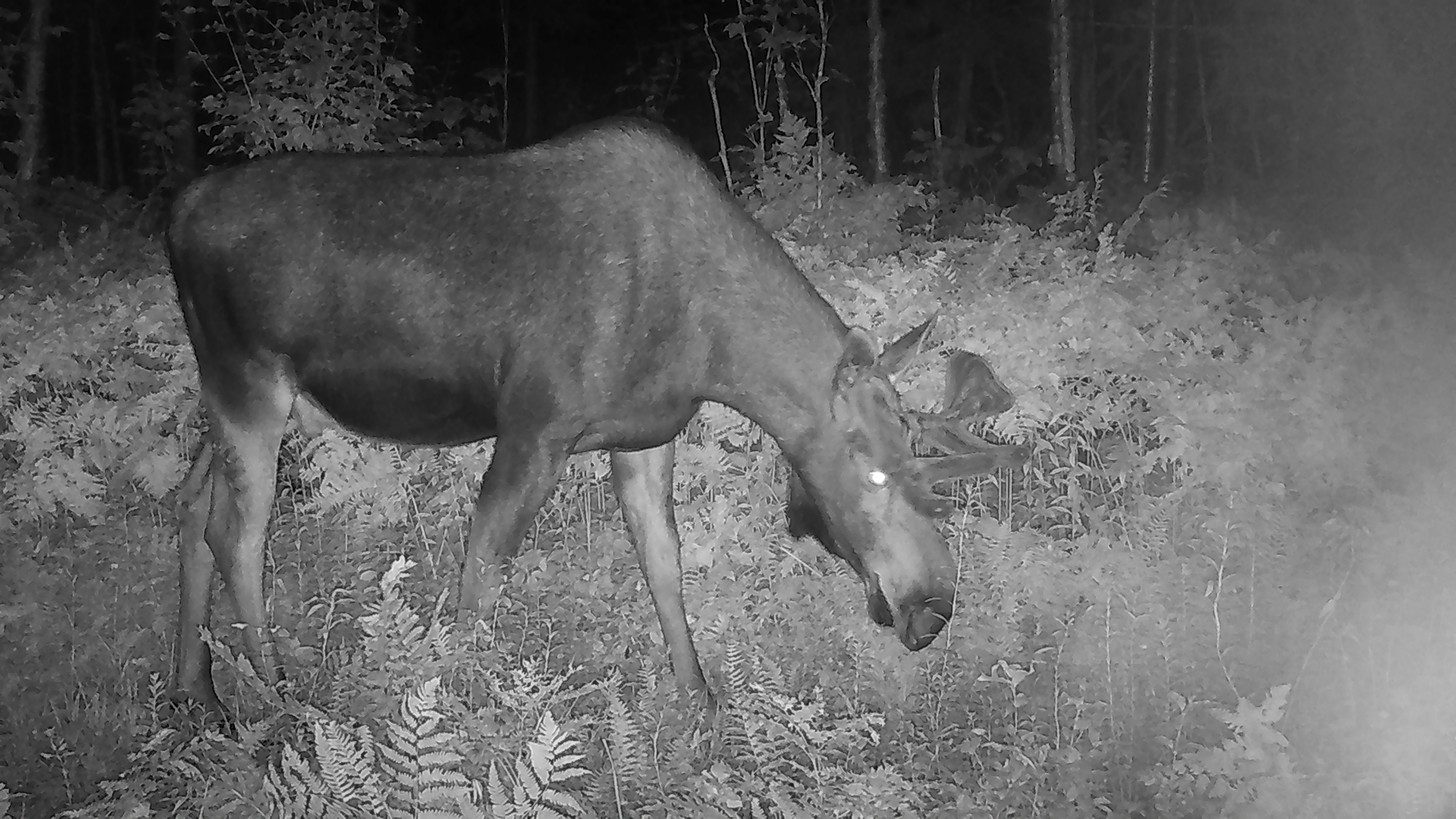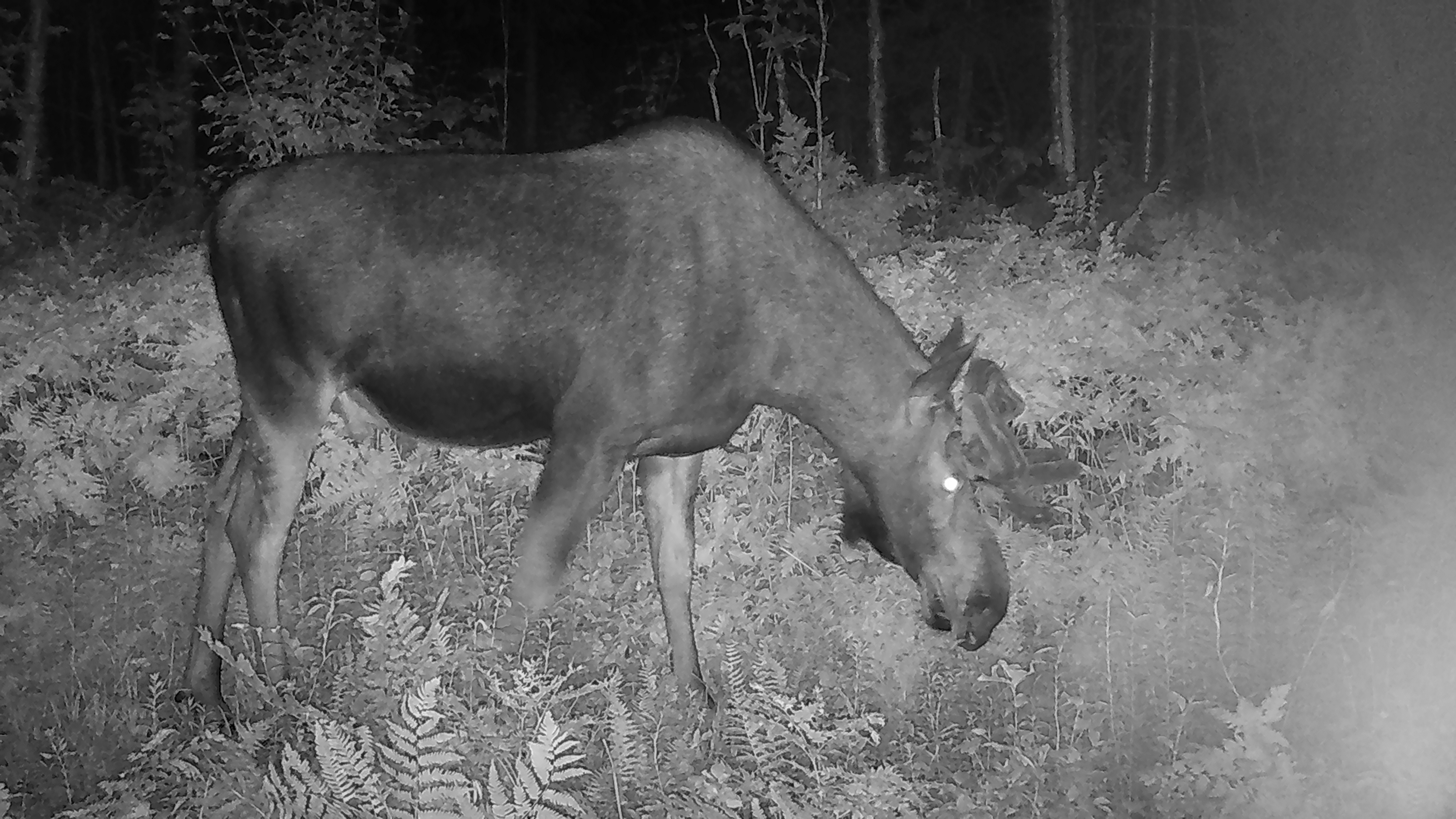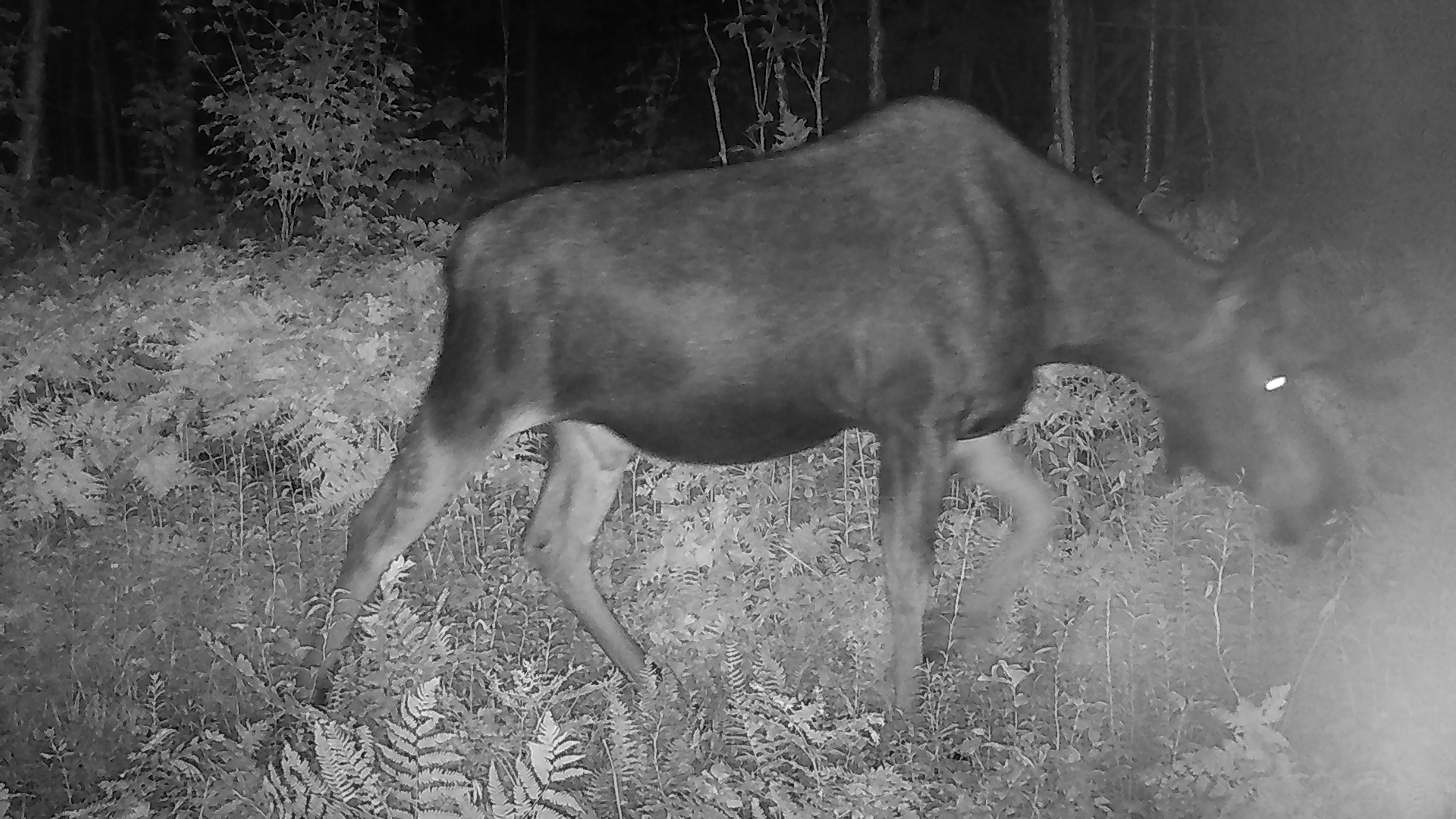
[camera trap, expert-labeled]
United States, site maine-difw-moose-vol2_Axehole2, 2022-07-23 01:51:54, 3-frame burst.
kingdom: Animalia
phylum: Chordata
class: Mammalia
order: Artiodactyla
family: Cervidae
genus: Alces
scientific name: Alces alces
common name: moose